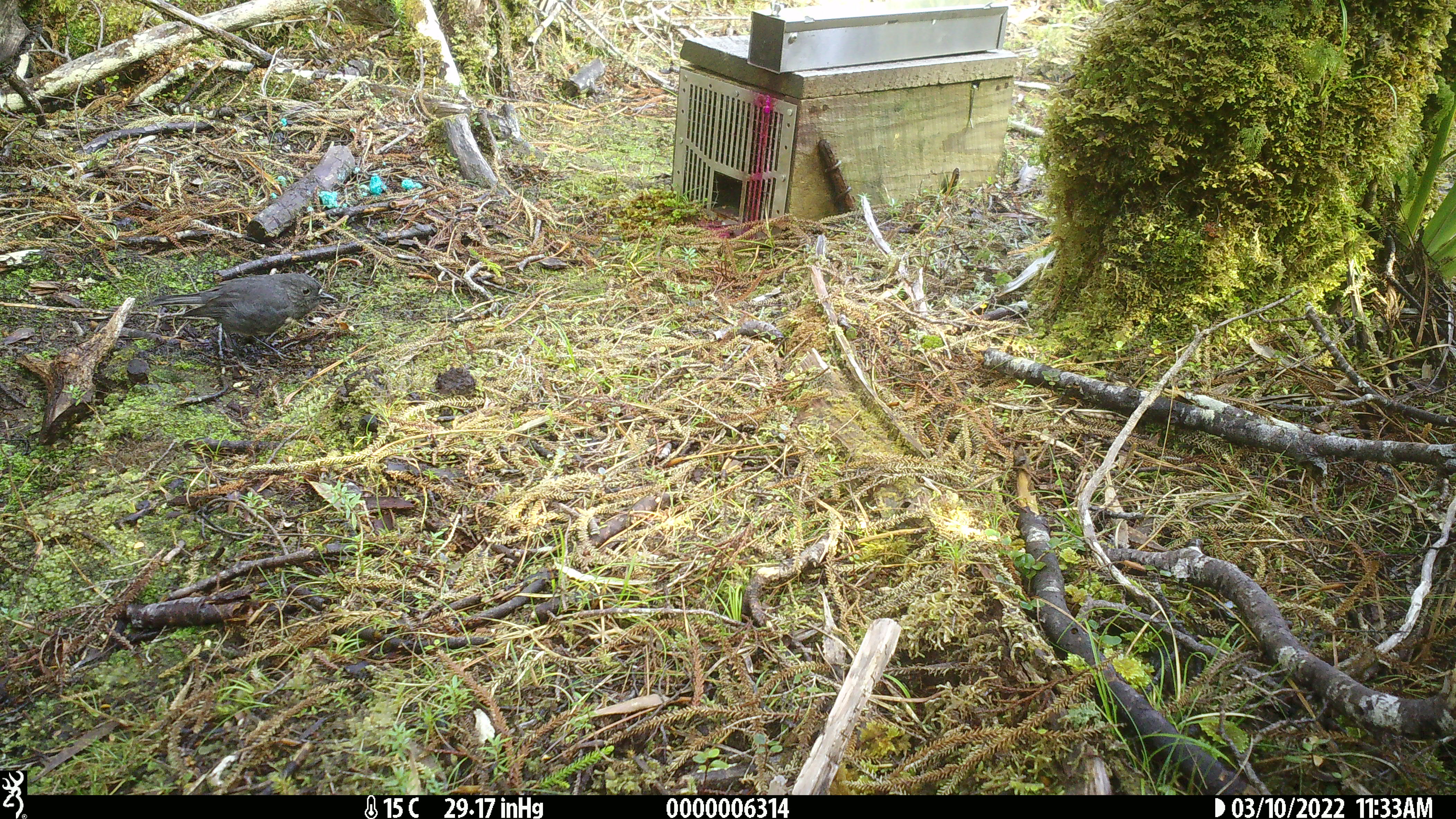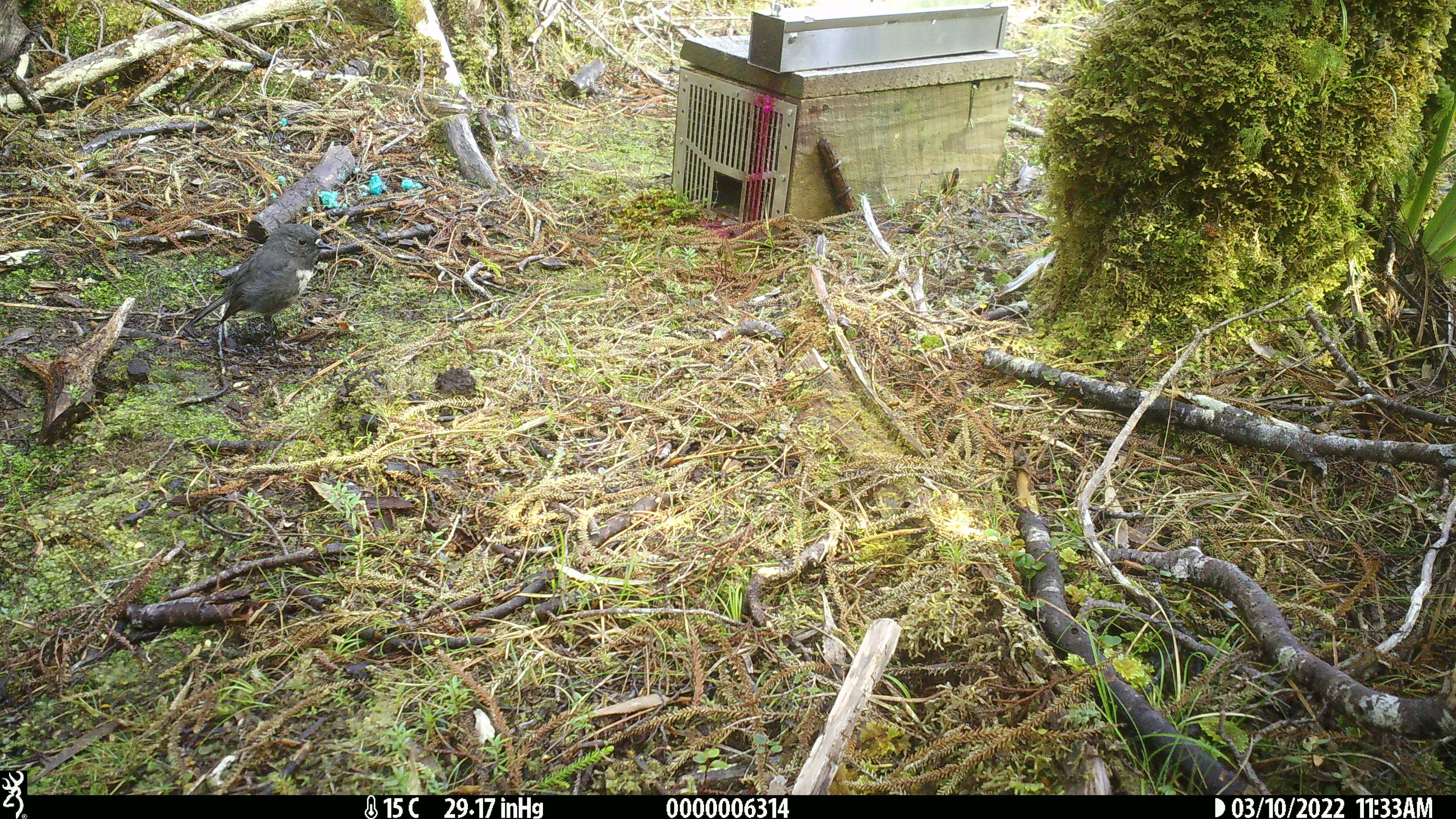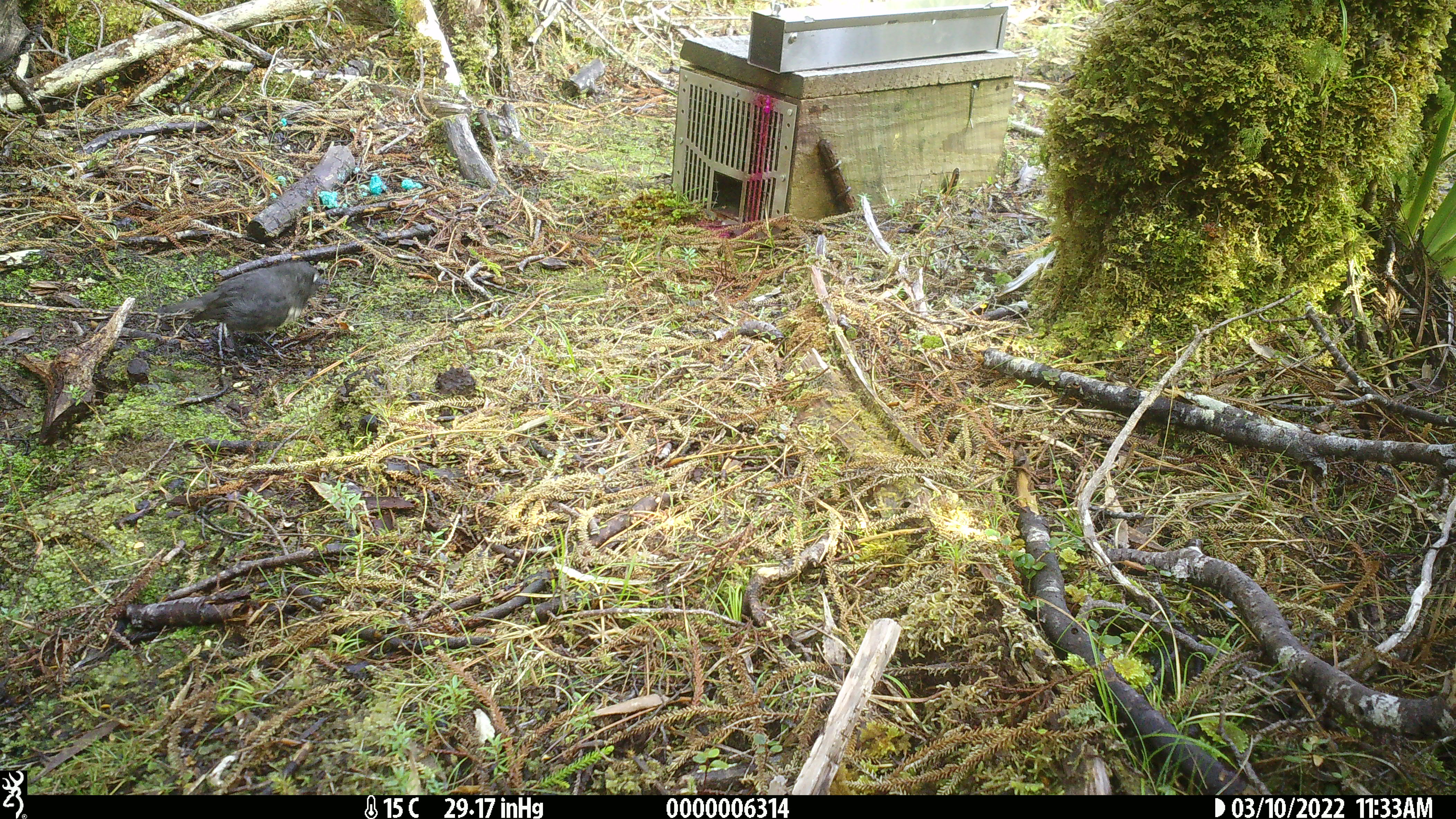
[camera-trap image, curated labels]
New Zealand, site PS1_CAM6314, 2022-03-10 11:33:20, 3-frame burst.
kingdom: Animalia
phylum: Chordata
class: Aves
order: Passeriformes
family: Petroicidae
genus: Petroica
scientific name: Petroica australis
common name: new zealand robin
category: robin